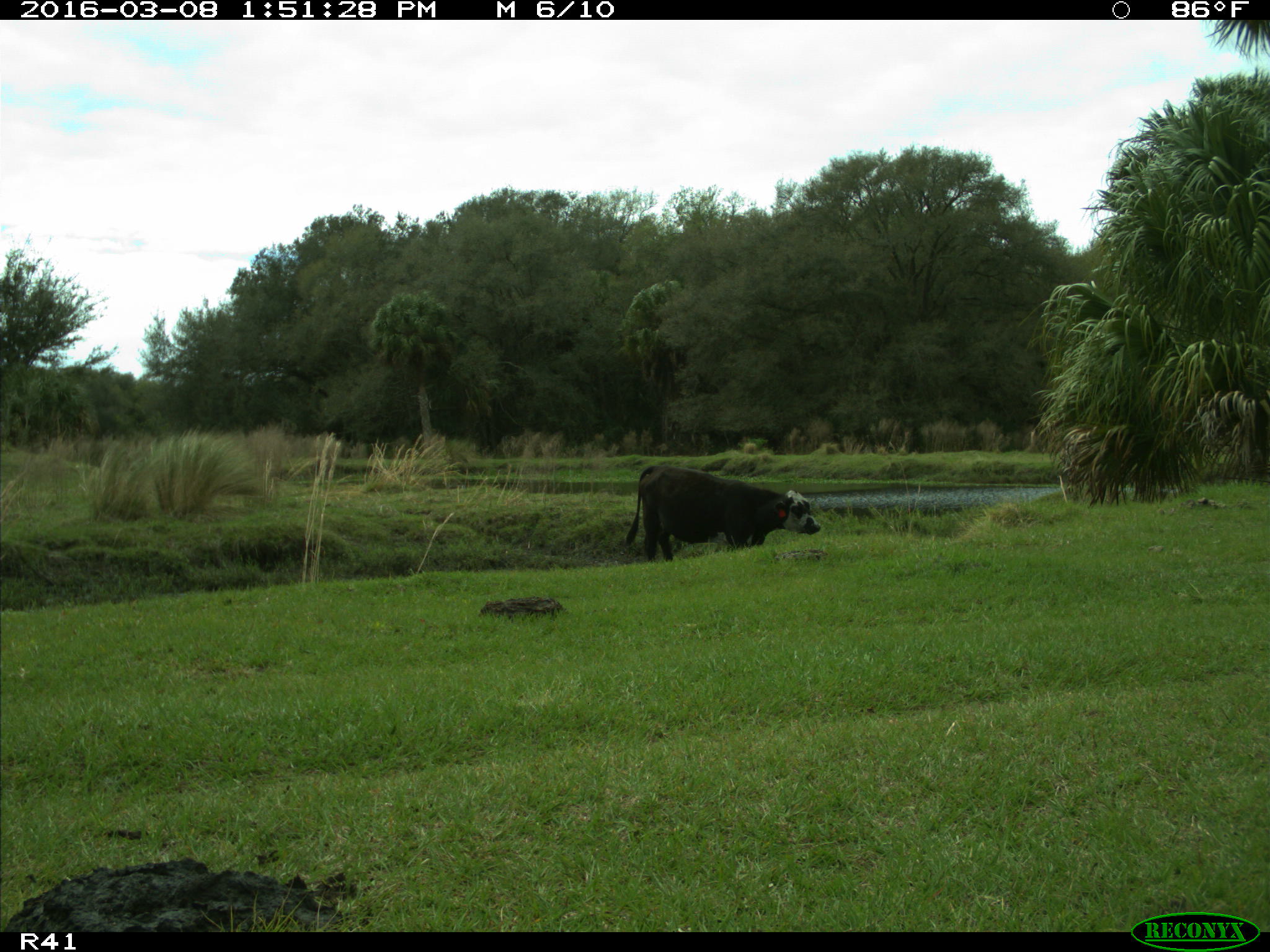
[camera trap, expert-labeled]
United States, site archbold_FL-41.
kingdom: Animalia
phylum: Chordata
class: Mammalia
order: Artiodactyla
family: Bovidae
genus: Bos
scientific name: Bos taurus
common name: domestic cow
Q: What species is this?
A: Bos taurus (domestic cow).